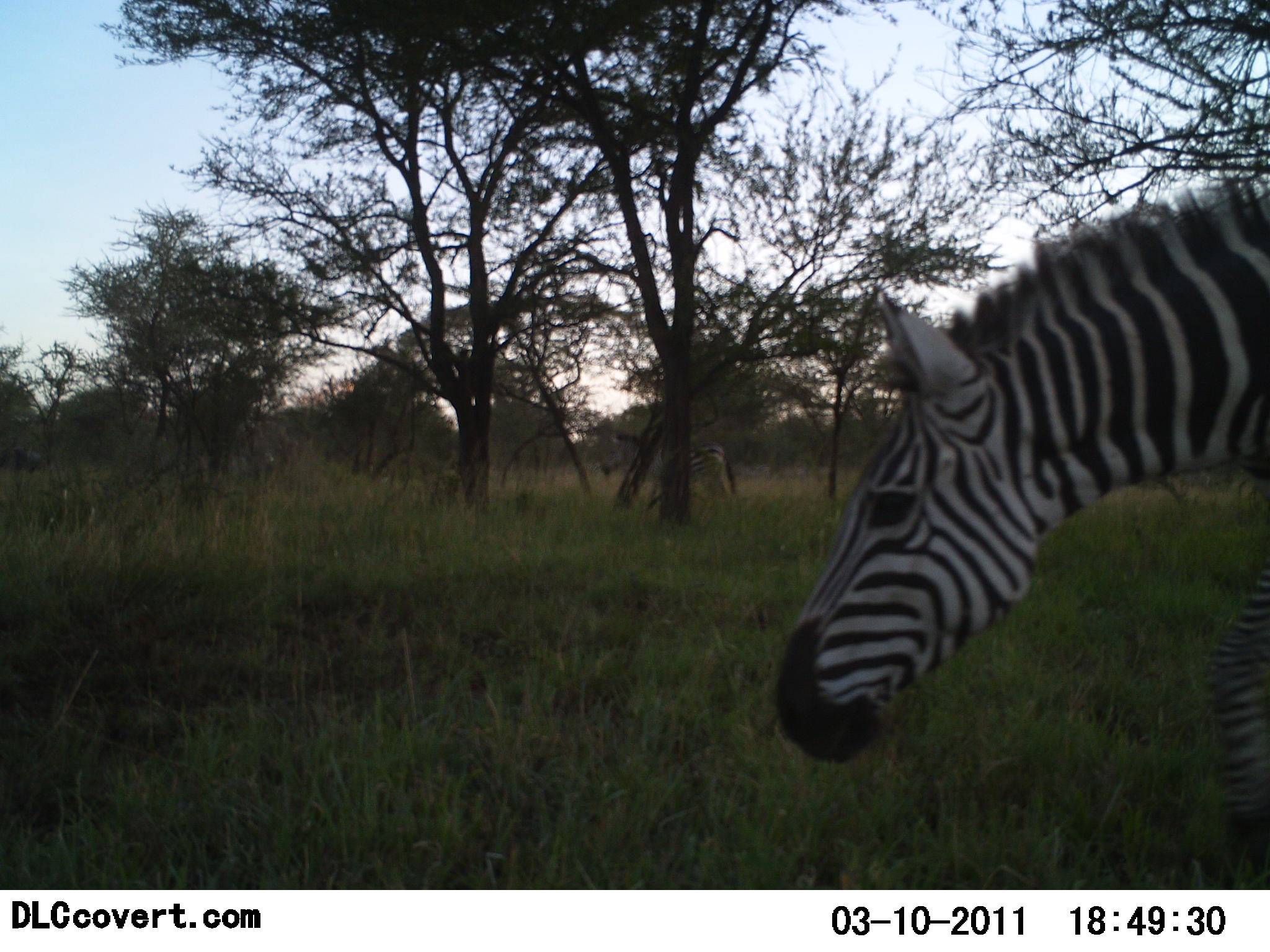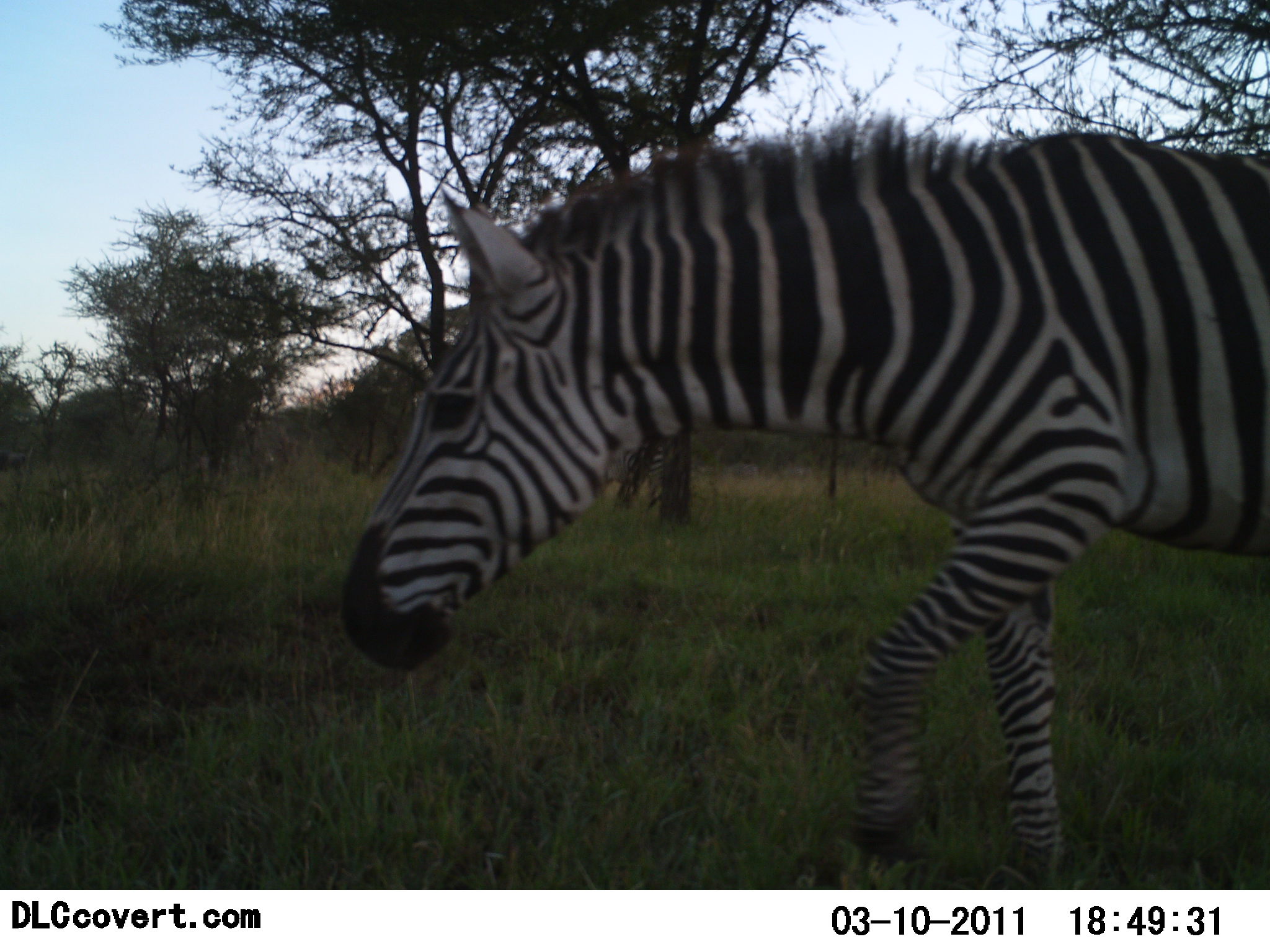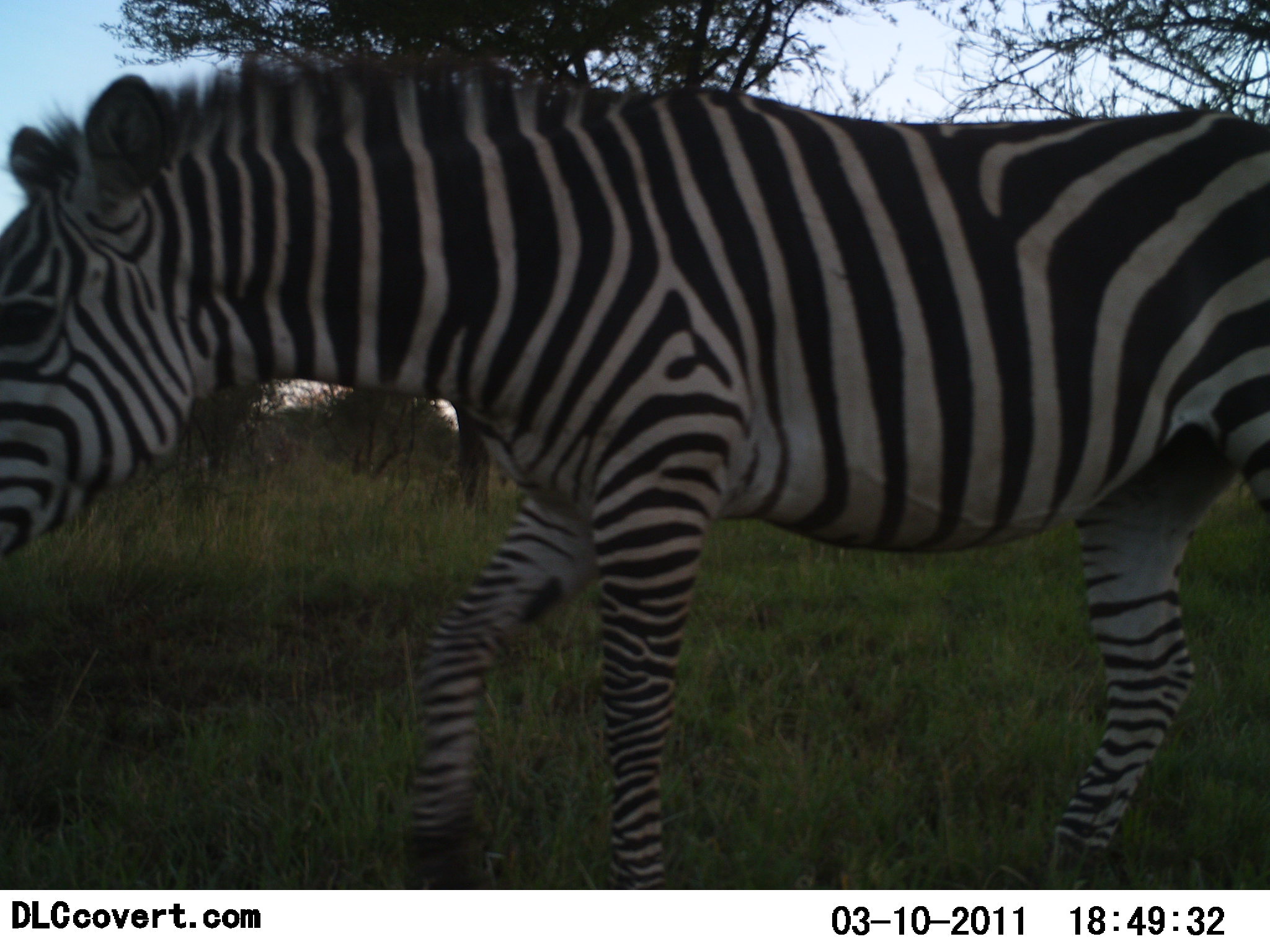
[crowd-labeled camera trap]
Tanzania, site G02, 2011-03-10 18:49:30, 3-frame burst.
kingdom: Animalia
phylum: Chordata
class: Mammalia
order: Perissodactyla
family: Equidae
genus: Equus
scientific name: Equus quagga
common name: plains zebra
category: zebra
Zebra (plains zebra) (Equus quagga), count 1. Behavior (volunteer vote fractions): standing 17%, resting 0%, moving 100%, interacting 0%. Young present (vote fraction): 0%. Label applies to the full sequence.